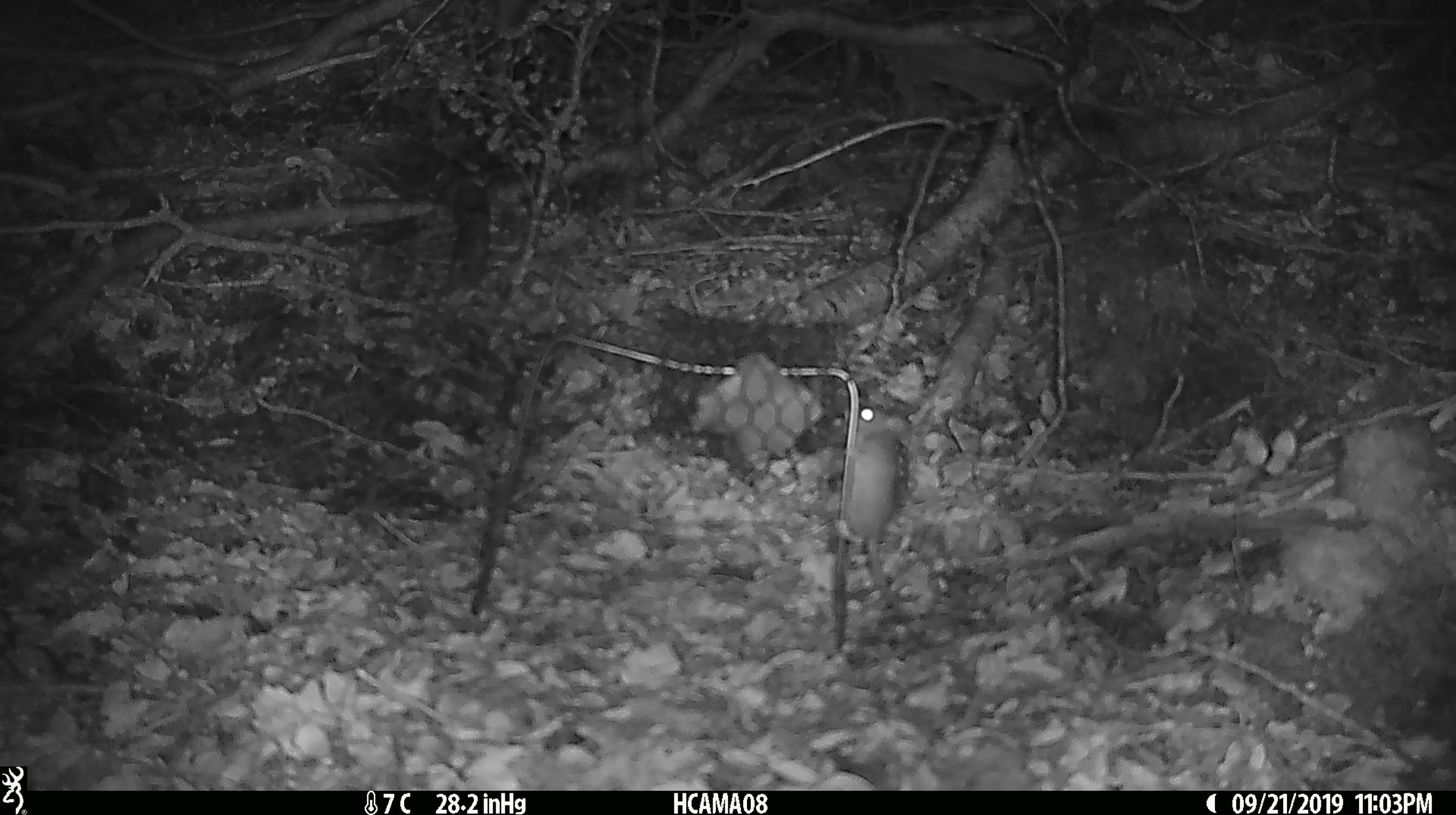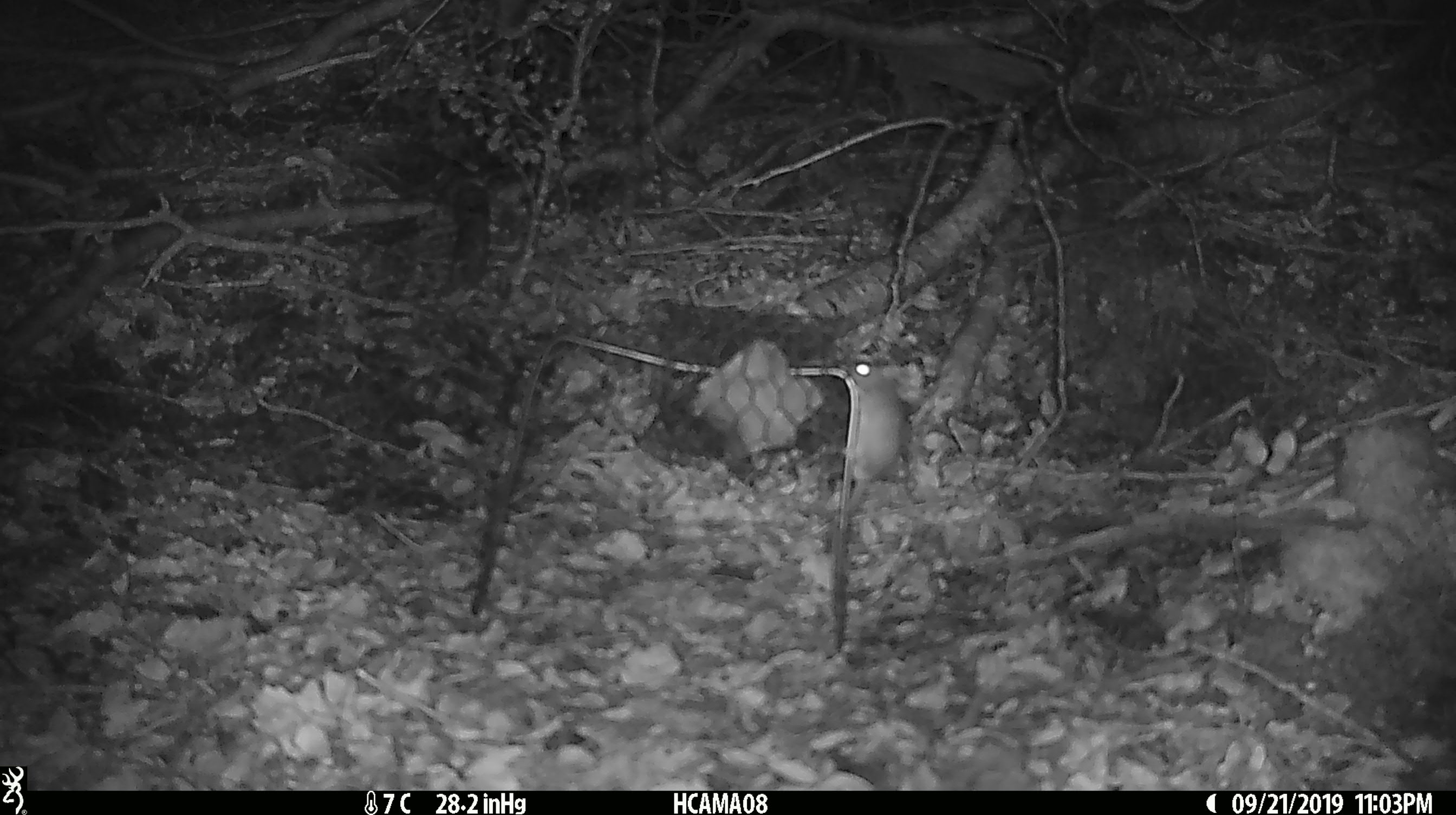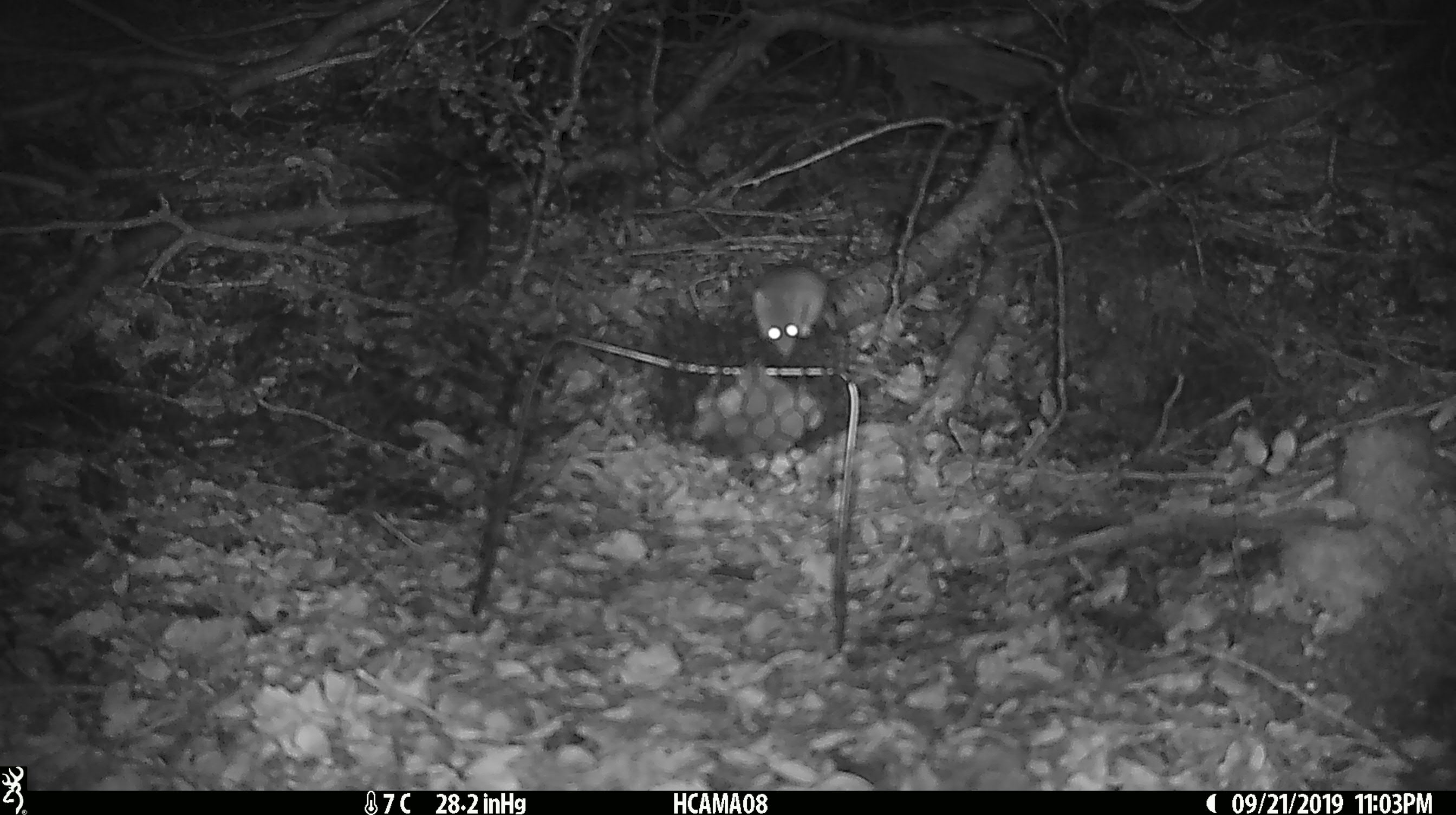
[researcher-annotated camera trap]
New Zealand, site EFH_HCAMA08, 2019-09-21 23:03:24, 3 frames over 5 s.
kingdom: Animalia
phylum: Chordata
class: Mammalia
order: Rodentia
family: Muridae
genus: Mus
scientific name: Mus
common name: mouse